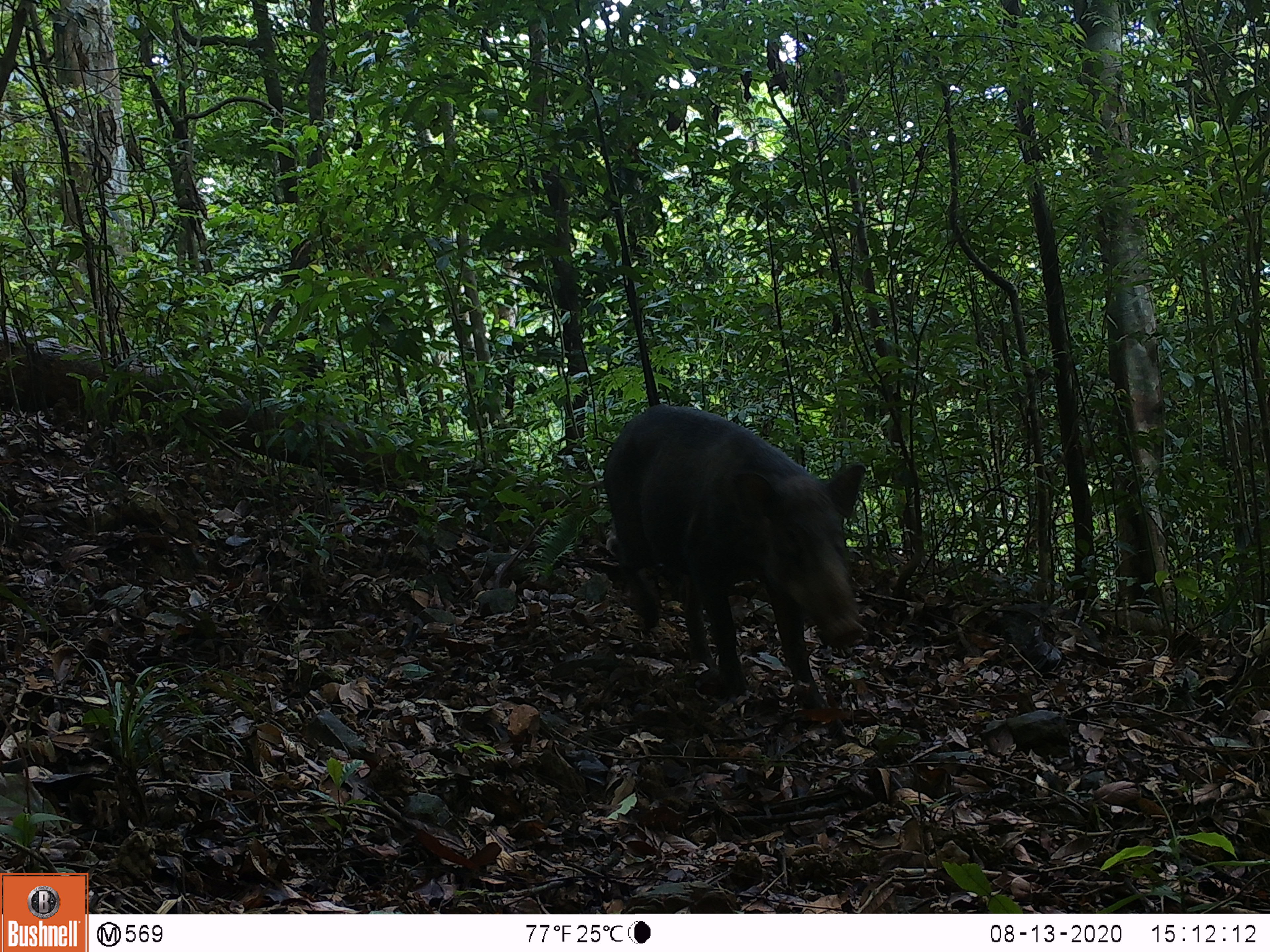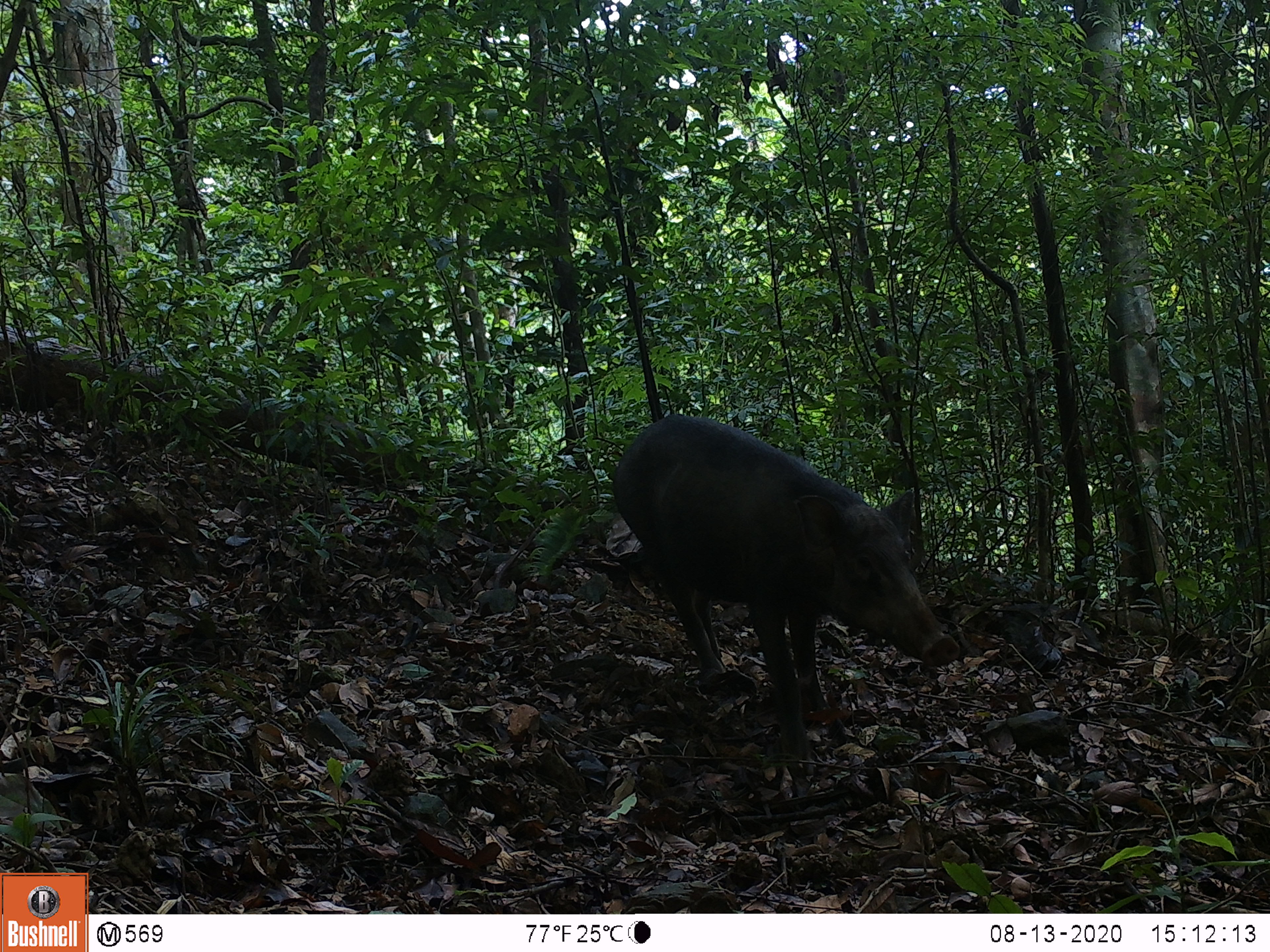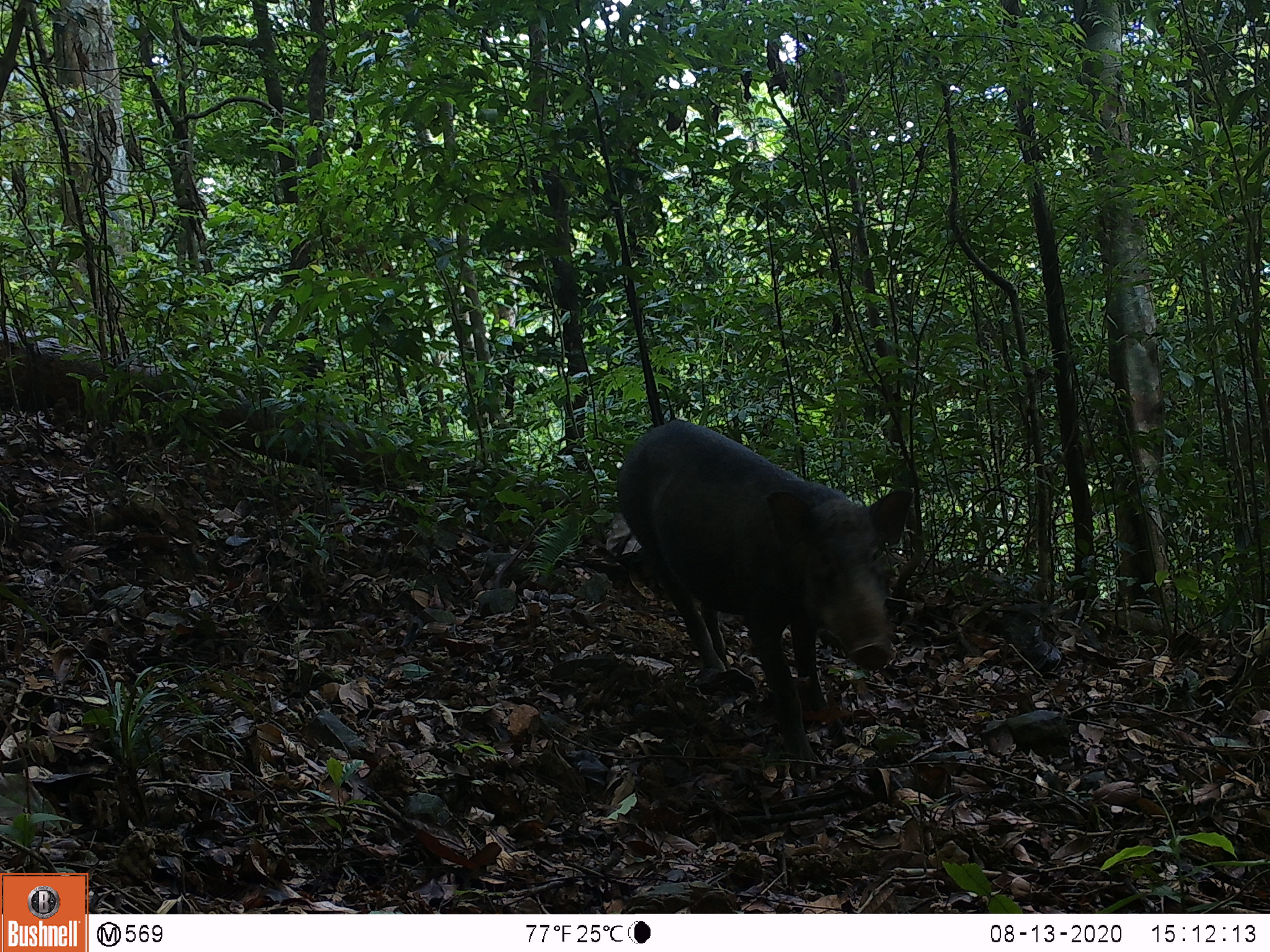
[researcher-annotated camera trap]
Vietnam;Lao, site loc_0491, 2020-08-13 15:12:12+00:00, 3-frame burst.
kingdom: Animalia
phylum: Chordata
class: Mammalia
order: Artiodactyla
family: Suidae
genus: Sus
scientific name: Sus scrofa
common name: eurasian wild pig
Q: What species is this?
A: Eurasian wild pig (Sus scrofa).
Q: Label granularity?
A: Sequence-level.